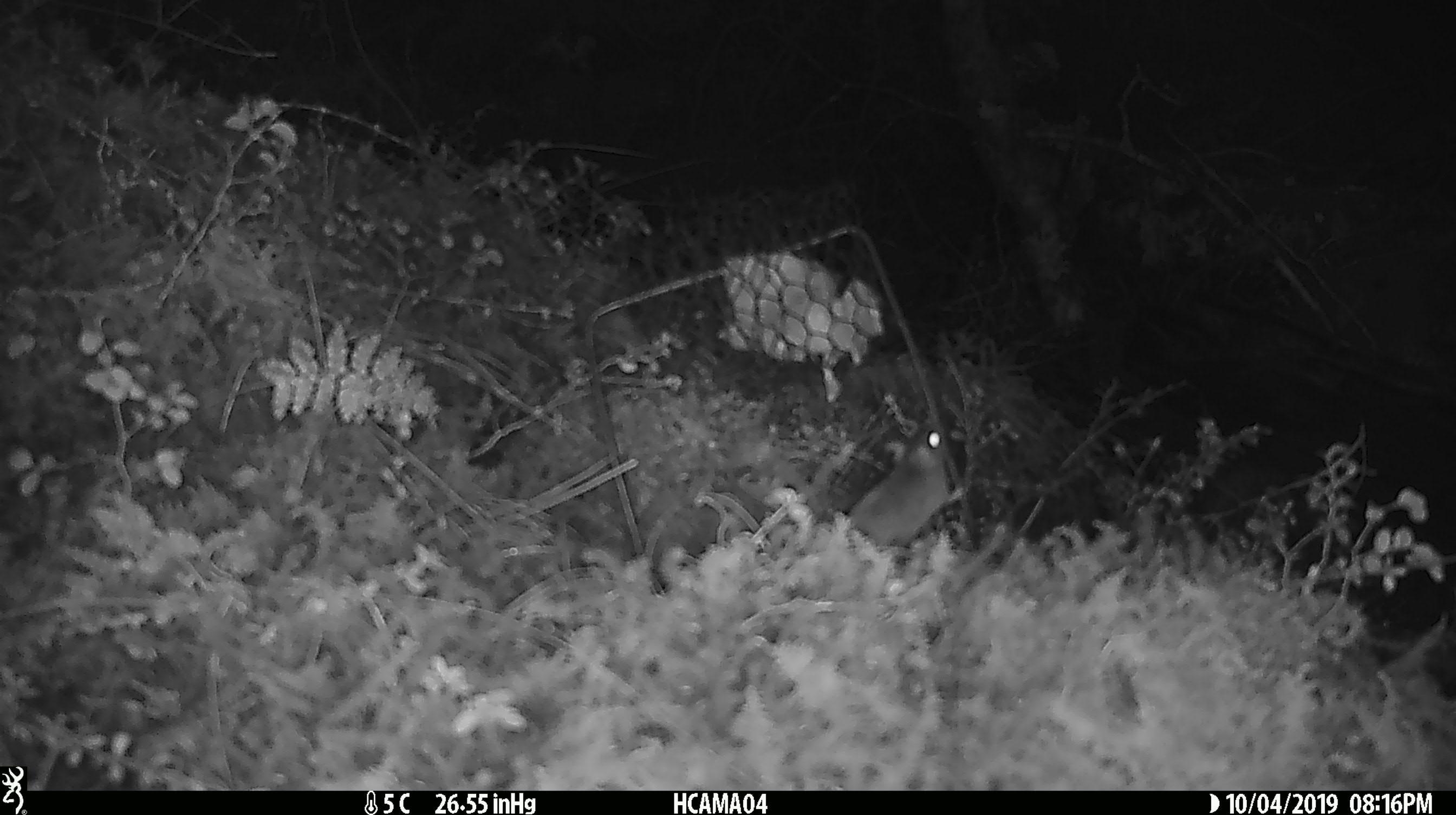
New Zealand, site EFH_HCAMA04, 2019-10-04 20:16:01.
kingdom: Animalia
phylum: Chordata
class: Mammalia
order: Rodentia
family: Muridae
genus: Mus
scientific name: Mus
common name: mouse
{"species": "mouse (Mus)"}